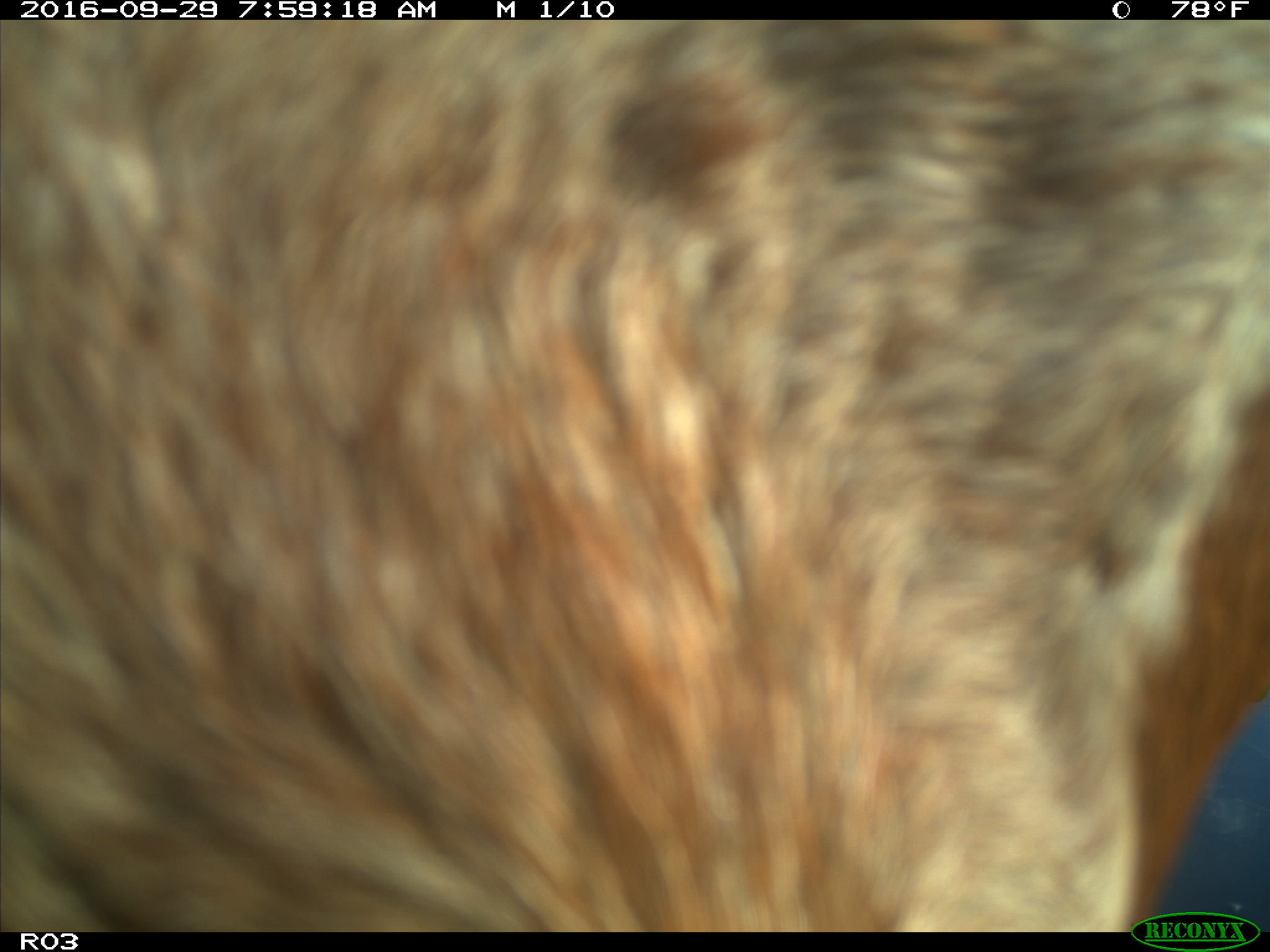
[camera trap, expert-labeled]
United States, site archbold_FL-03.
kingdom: Animalia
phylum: Chordata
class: Mammalia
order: Artiodactyla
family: Bovidae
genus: Bos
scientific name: Bos taurus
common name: domestic cow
Bos taurus (domestic cow).